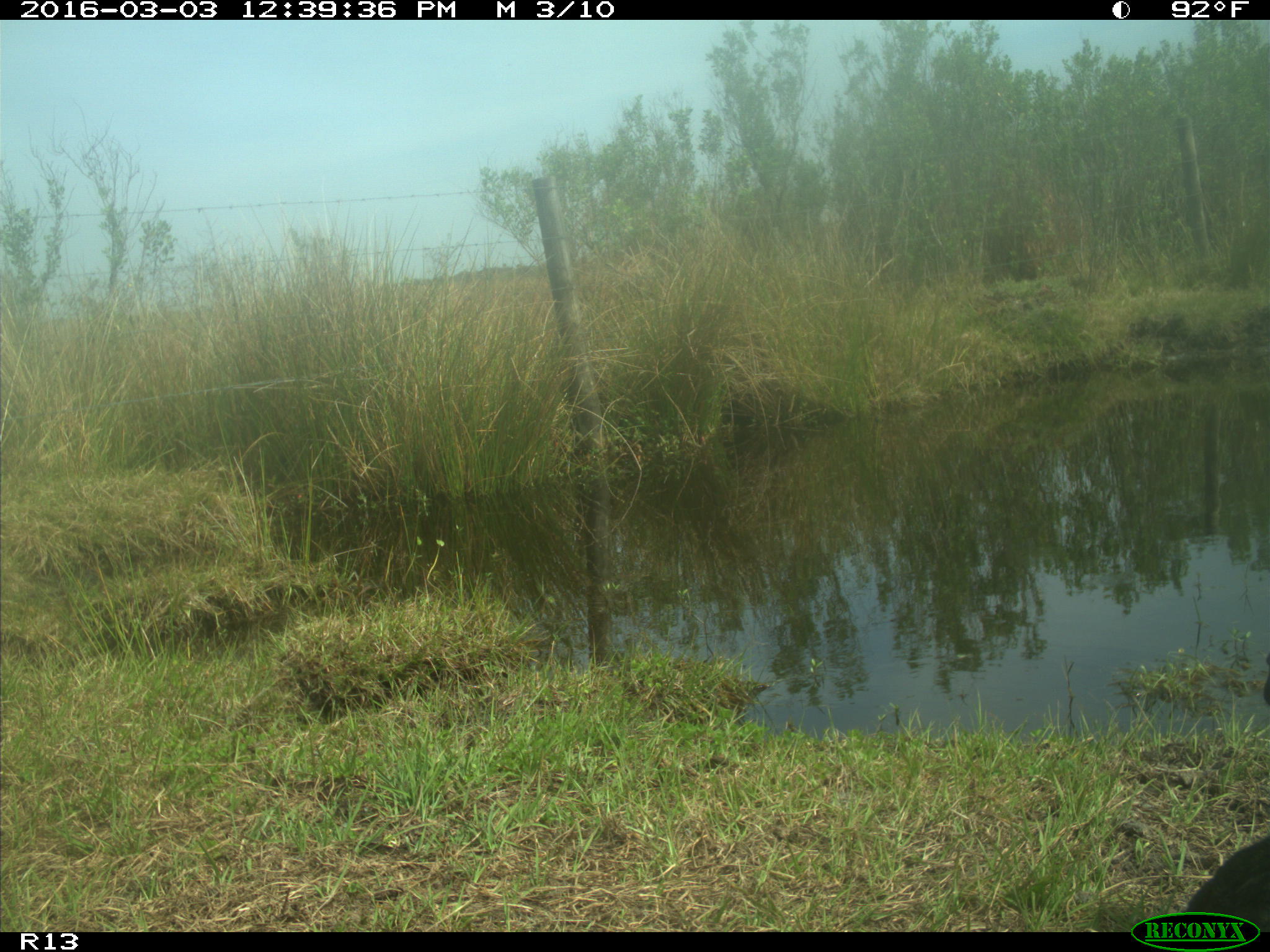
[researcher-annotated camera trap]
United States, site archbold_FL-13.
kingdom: Animalia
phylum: Chordata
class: Mammalia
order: Artiodactyla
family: Bovidae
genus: Bos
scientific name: Bos taurus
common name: domestic cow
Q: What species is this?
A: Bos taurus (domestic cow).